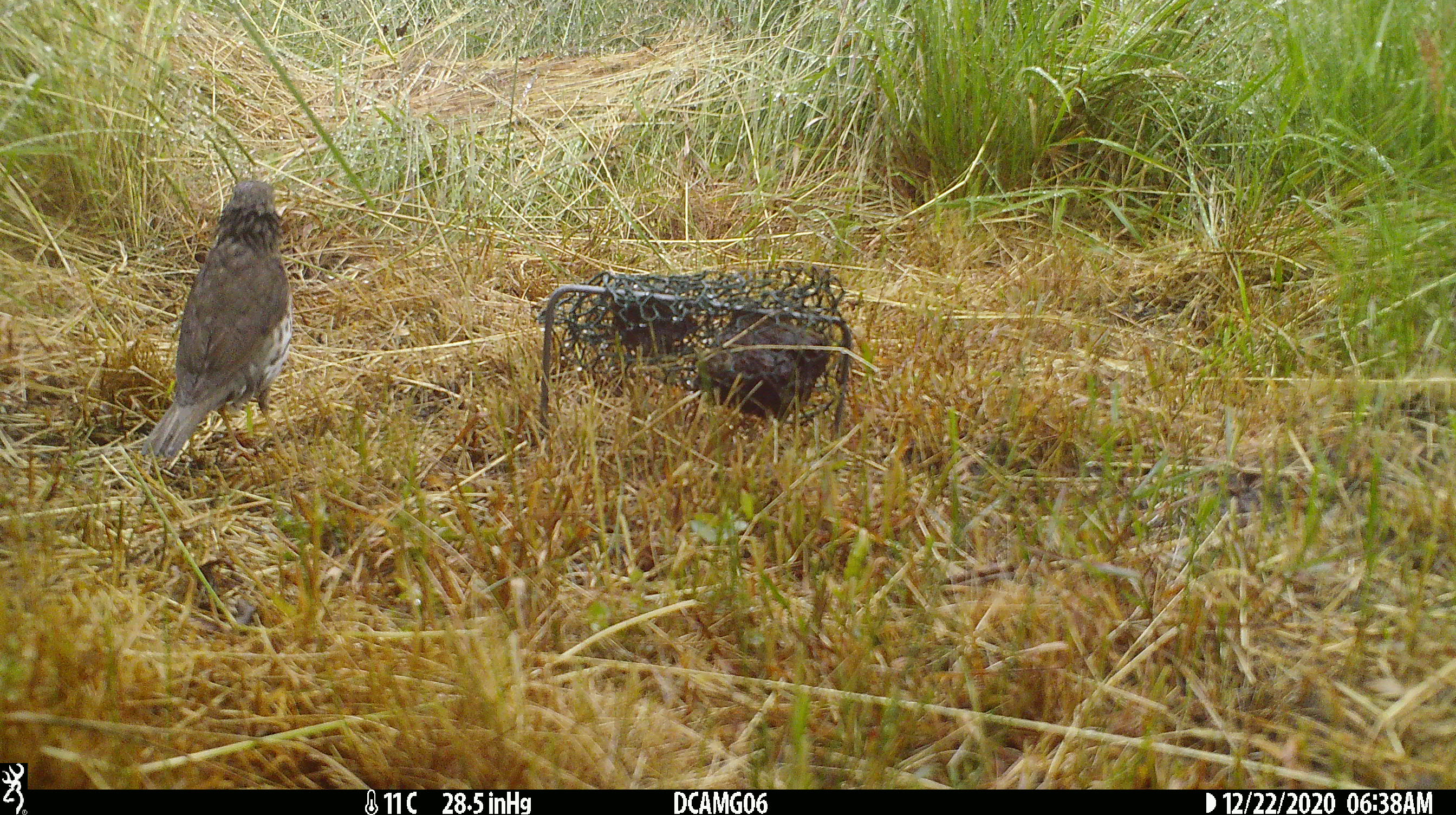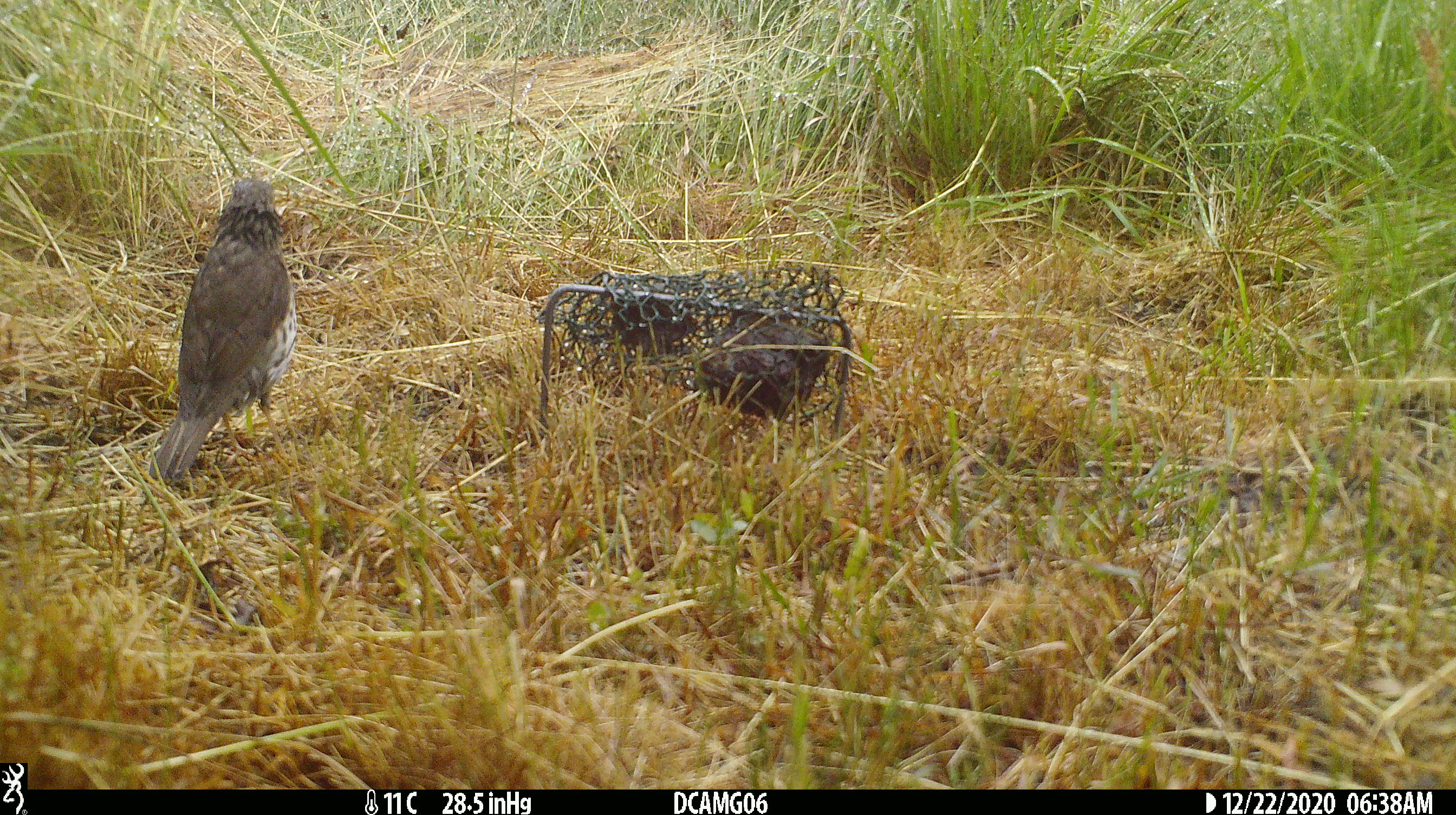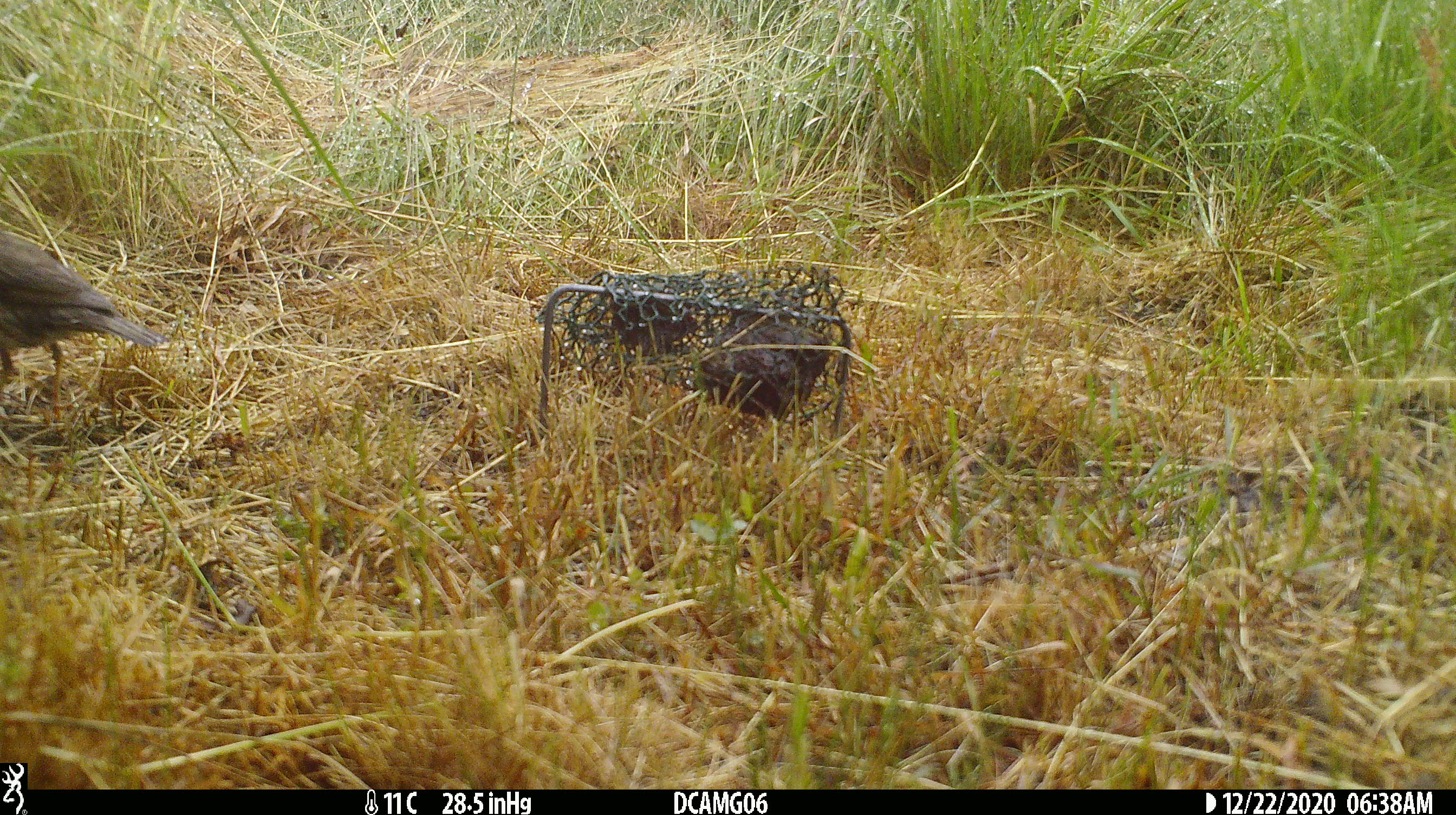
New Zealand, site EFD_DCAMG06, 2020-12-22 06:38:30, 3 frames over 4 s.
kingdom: Animalia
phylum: Chordata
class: Aves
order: Passeriformes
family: Turdidae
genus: Turdus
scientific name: Turdus philomelos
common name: song thrush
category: thrush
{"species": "thrush (song thrush) (Turdus philomelos)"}